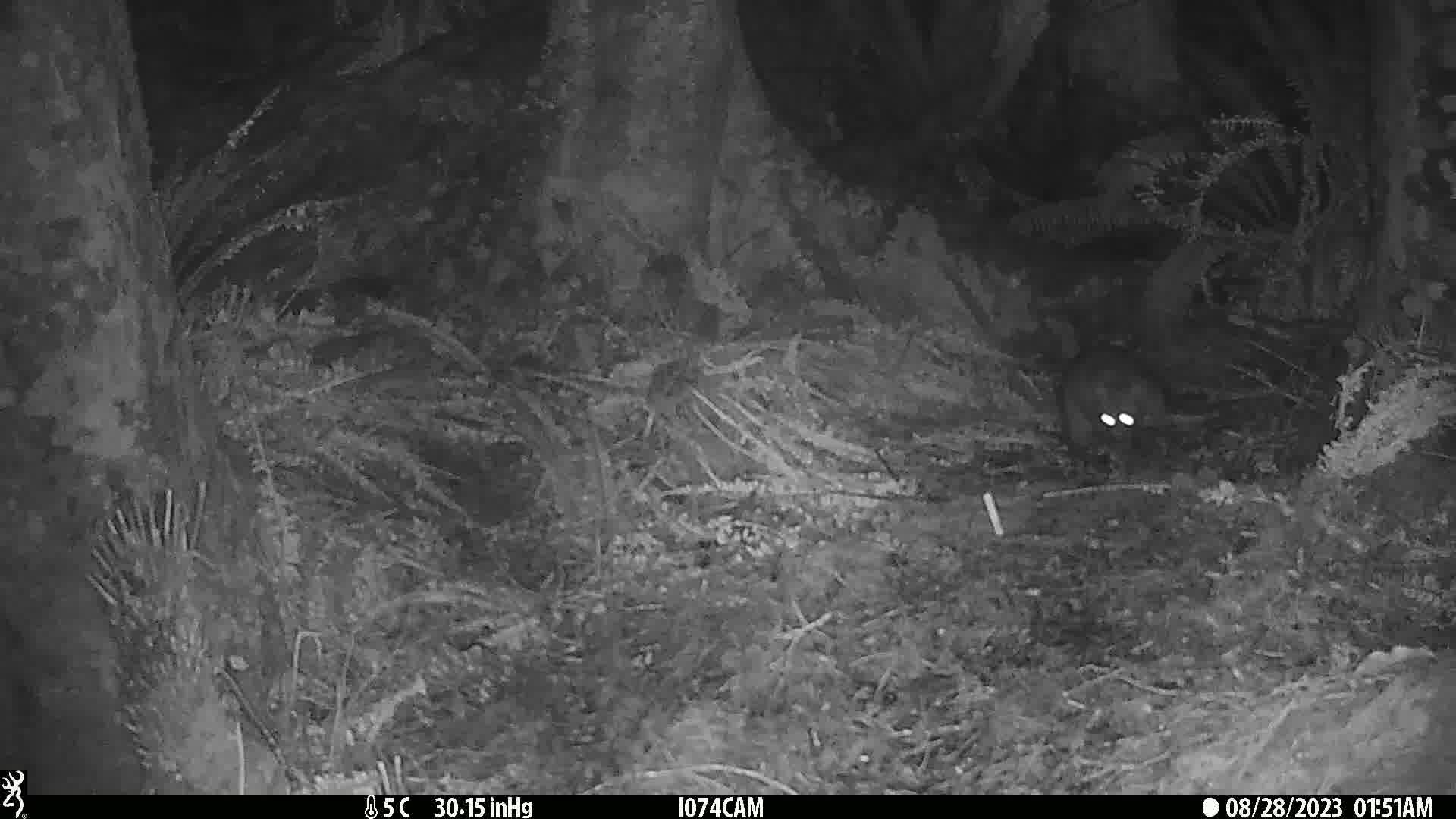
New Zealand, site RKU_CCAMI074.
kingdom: Animalia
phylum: Chordata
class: Mammalia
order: Diprotodontia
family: Phalangeridae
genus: Trichosurus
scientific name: Trichosurus vulpecula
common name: common brushtail possum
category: possum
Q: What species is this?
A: Possum (common brushtail possum) (Trichosurus vulpecula).